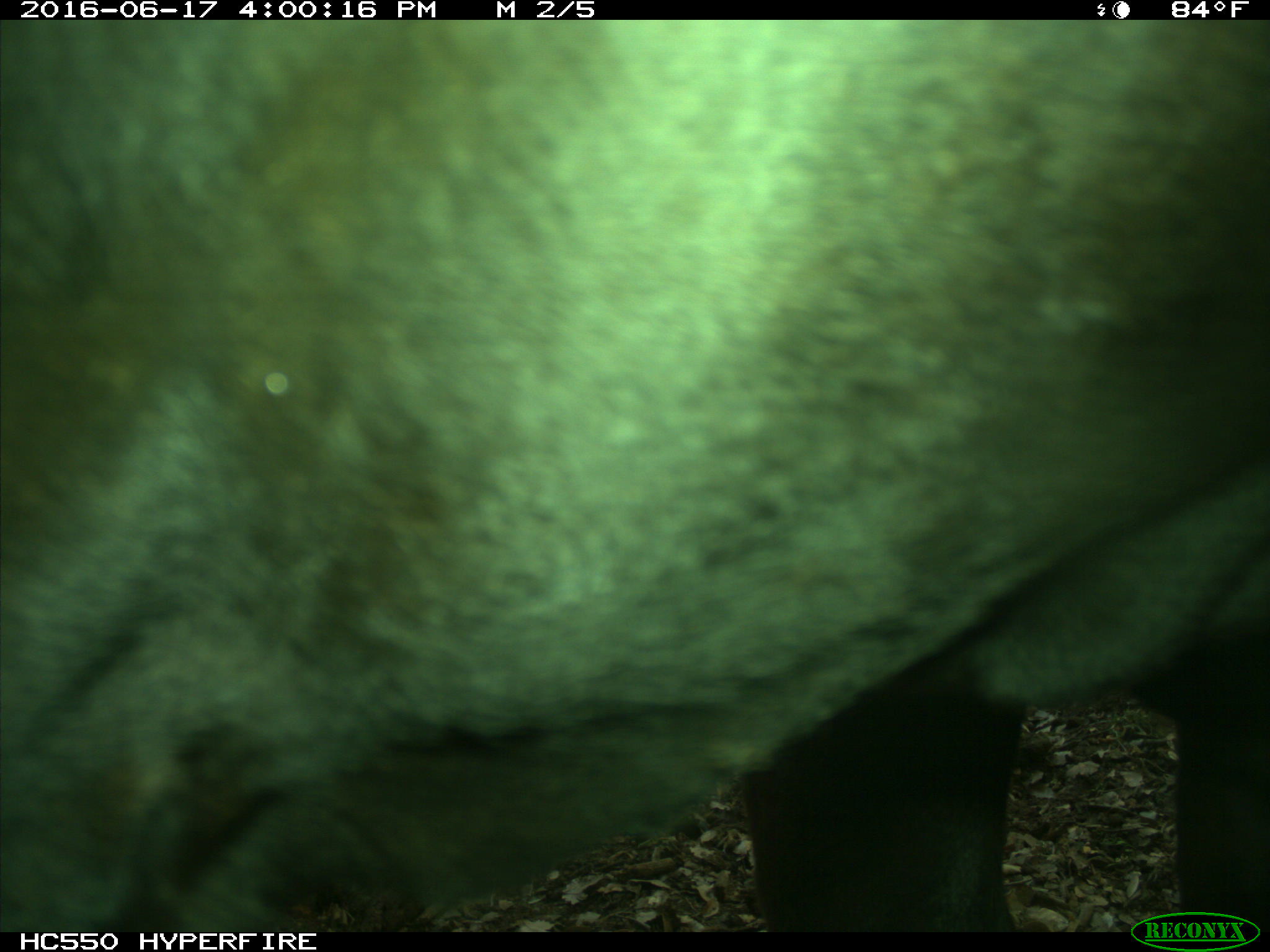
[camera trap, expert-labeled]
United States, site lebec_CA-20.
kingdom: Animalia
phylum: Chordata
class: Mammalia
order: Artiodactyla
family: Bovidae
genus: Bos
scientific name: Bos taurus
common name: domestic cow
Bos taurus (domestic cow).